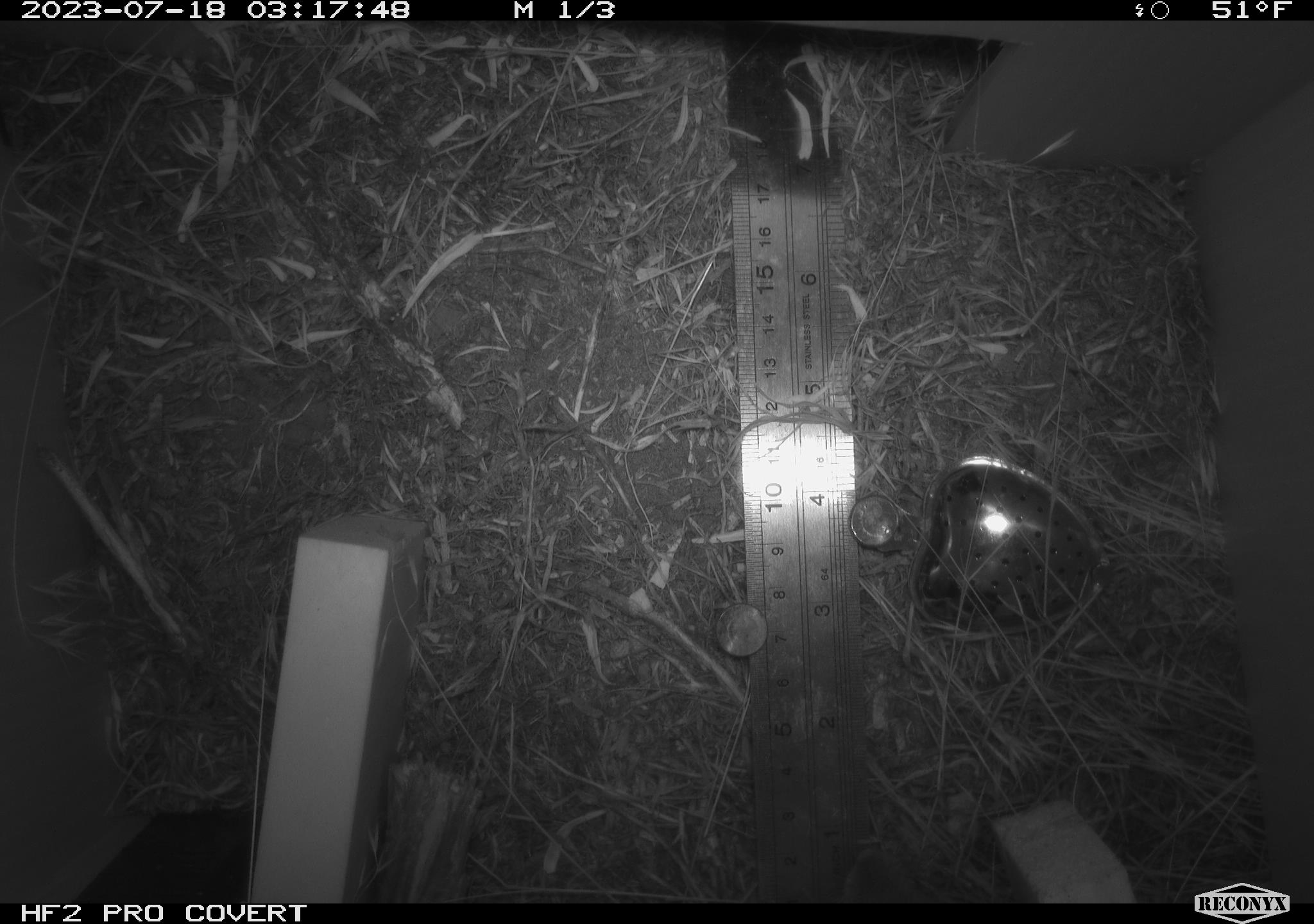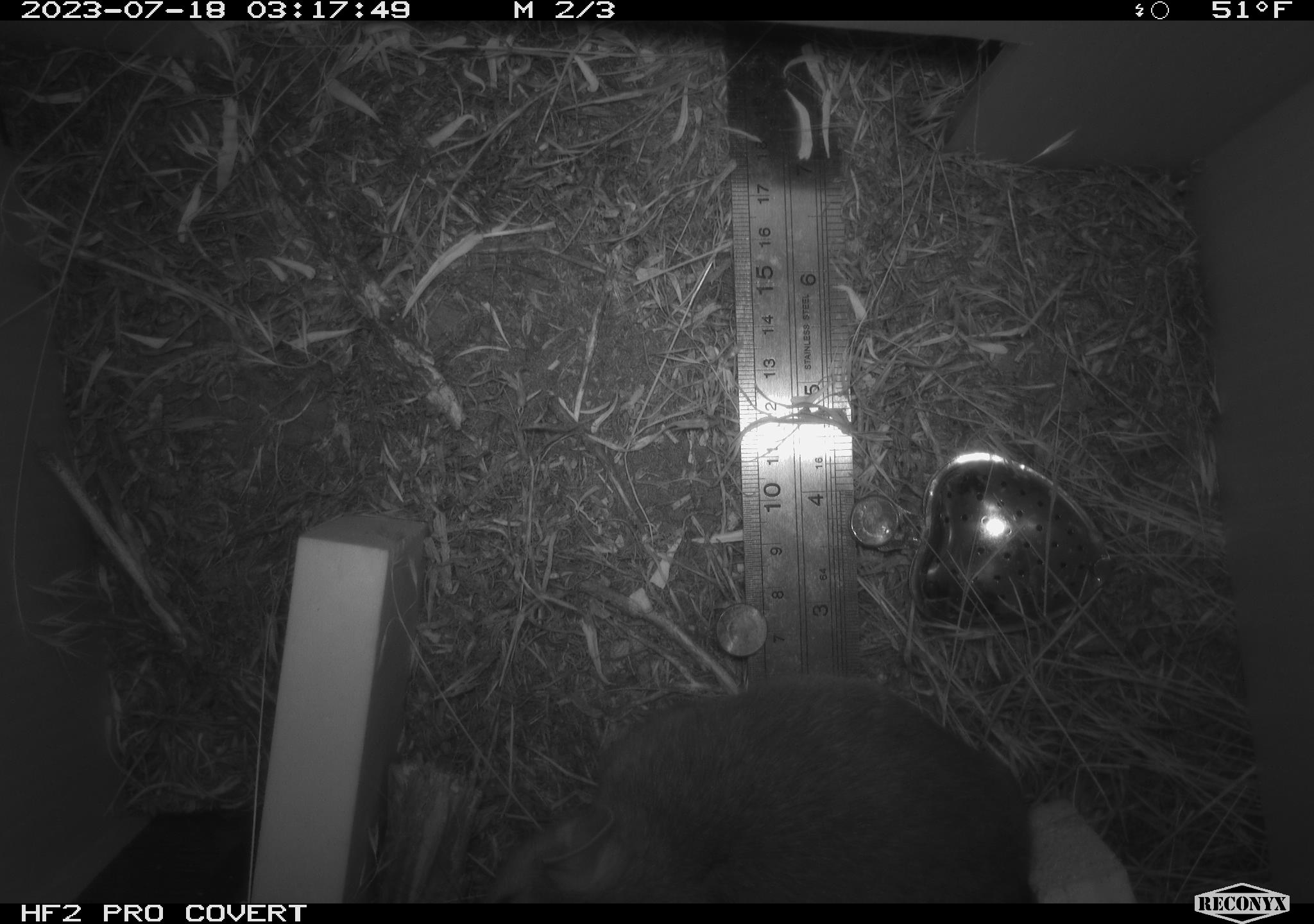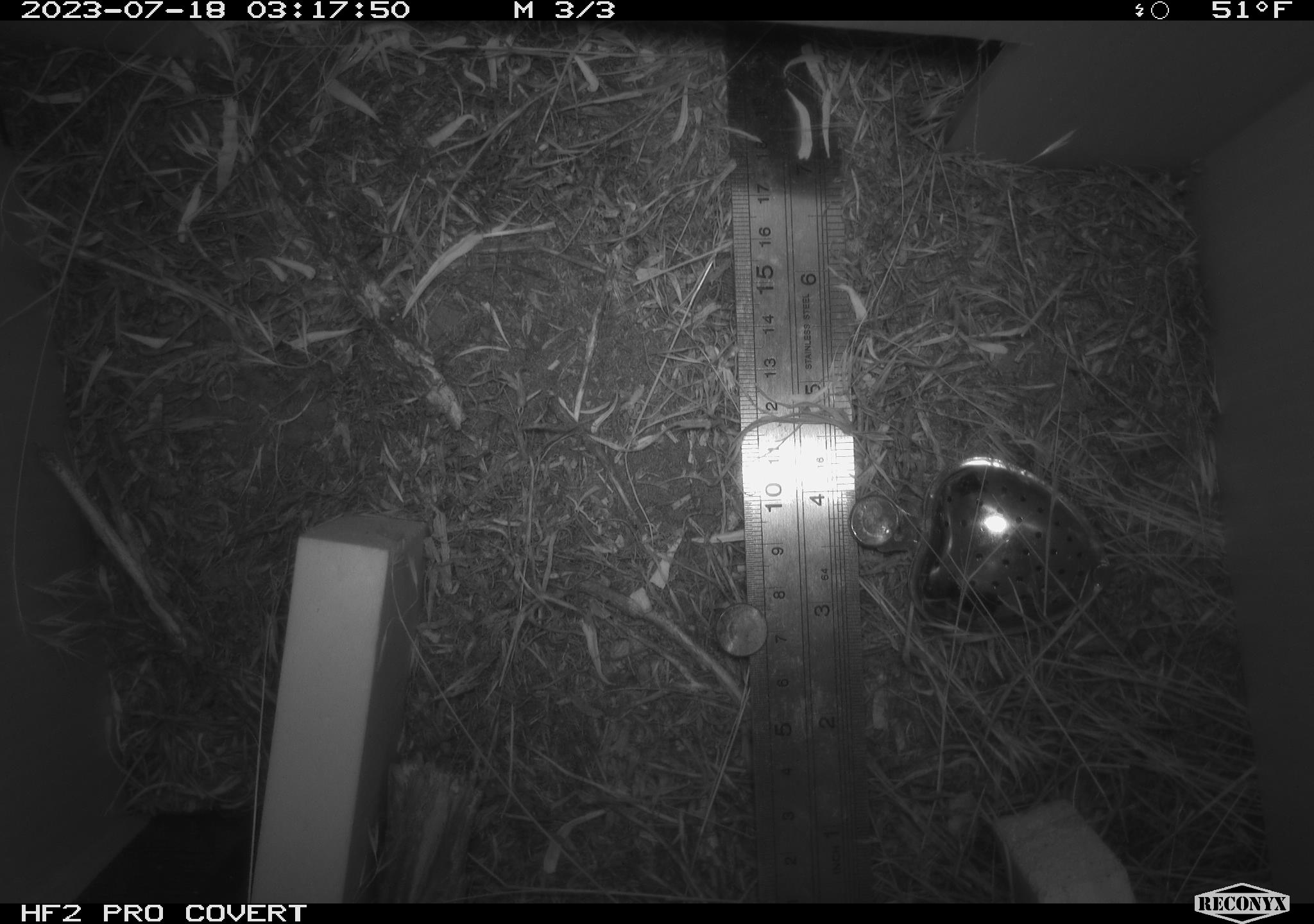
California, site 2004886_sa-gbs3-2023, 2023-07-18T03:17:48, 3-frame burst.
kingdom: Animalia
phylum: Chordata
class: Mammalia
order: Rodentia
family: Cricetidae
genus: Neotoma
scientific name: Neotoma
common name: pack rat or woodrat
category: neotoma species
Neotoma species (pack rat or woodrat) (Neotoma).